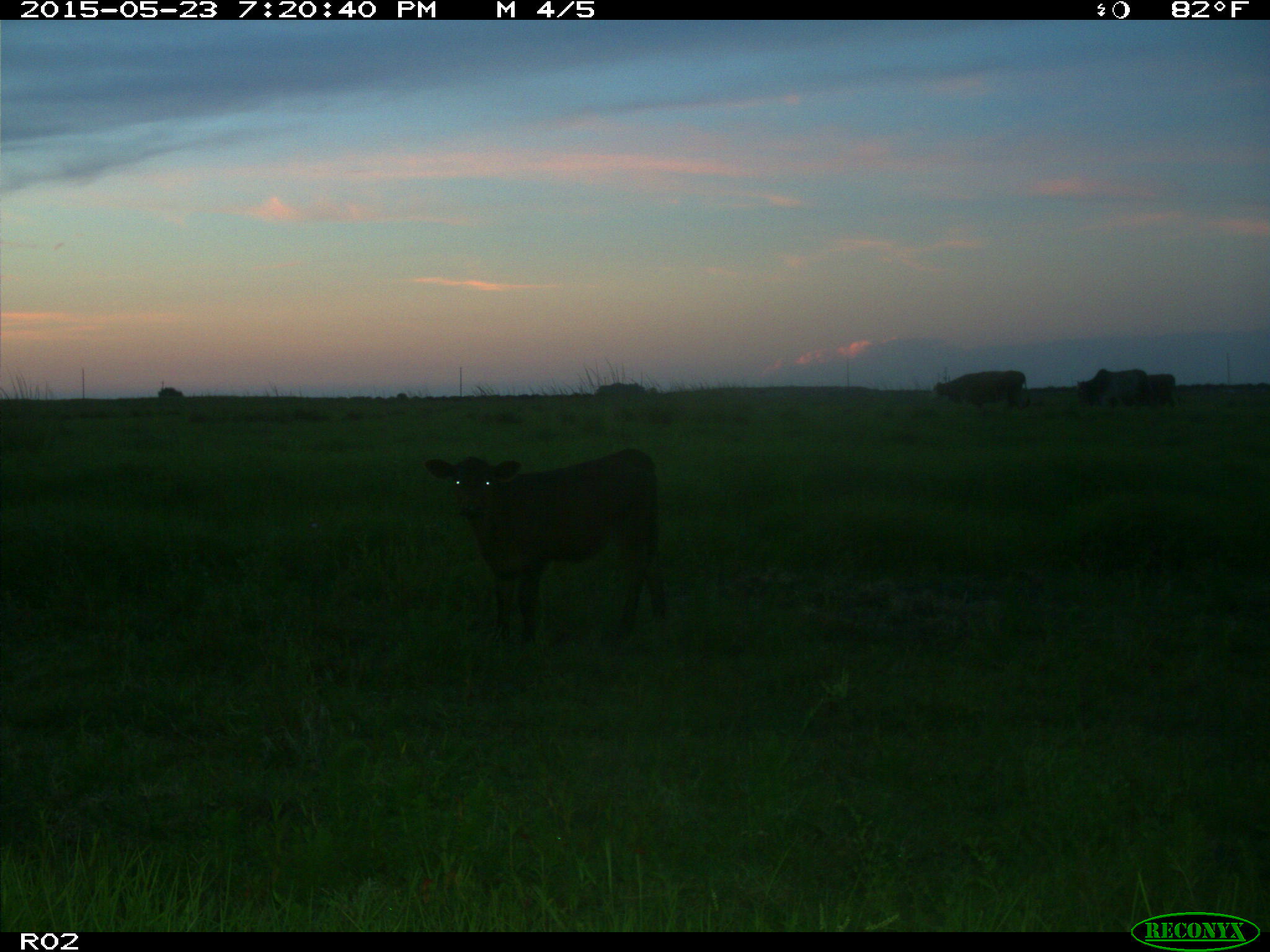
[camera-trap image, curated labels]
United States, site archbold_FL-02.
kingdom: Animalia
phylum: Chordata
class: Mammalia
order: Artiodactyla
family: Bovidae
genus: Bos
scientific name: Bos taurus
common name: domestic cow